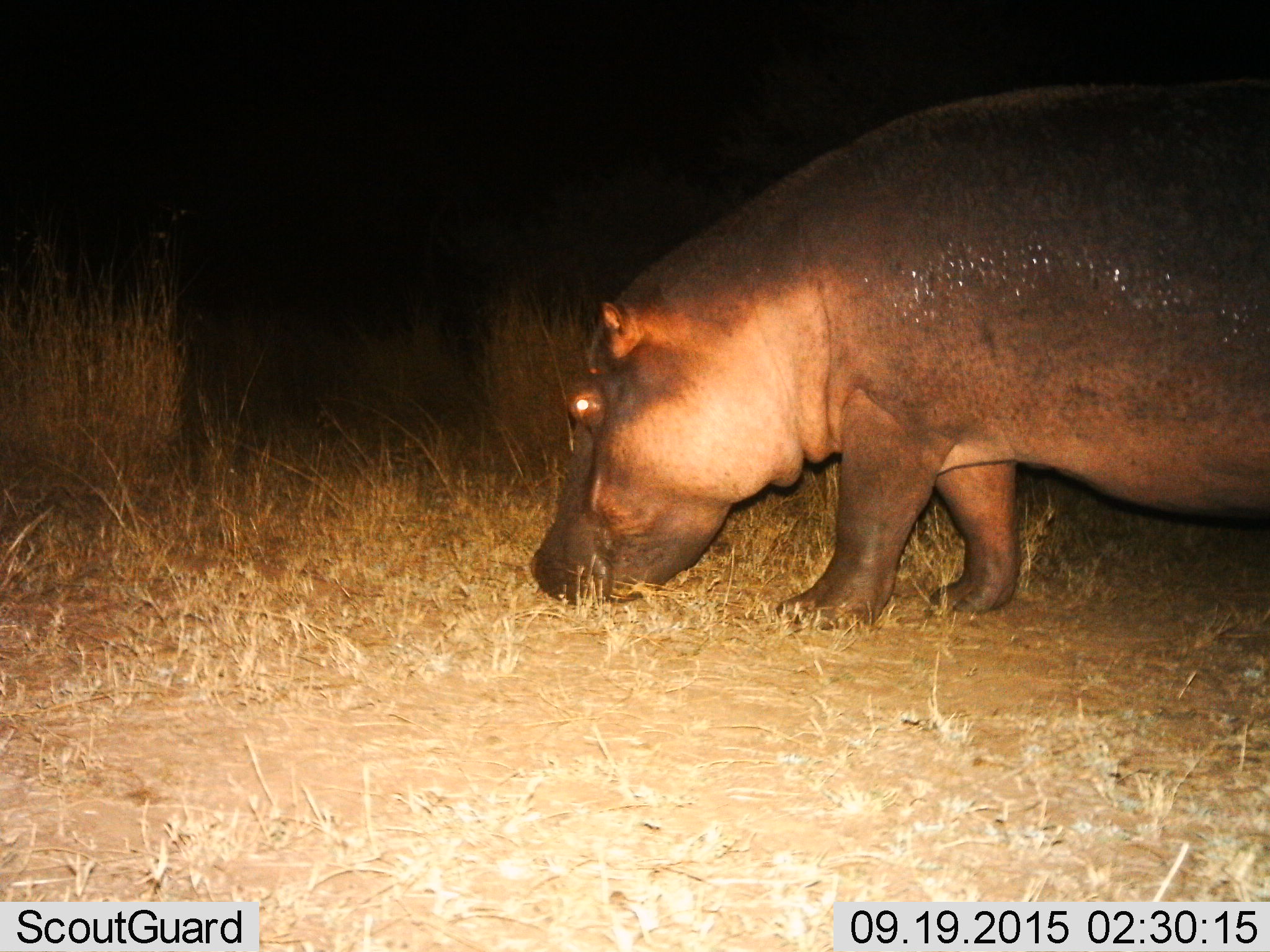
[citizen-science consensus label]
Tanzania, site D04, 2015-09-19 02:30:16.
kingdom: Animalia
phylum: Chordata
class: Mammalia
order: Artiodactyla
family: Hippopotamidae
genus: Hippopotamus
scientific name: Hippopotamus amphibius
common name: hippopotamus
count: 1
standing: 25%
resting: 0%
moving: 6%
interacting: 0%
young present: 0%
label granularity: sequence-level